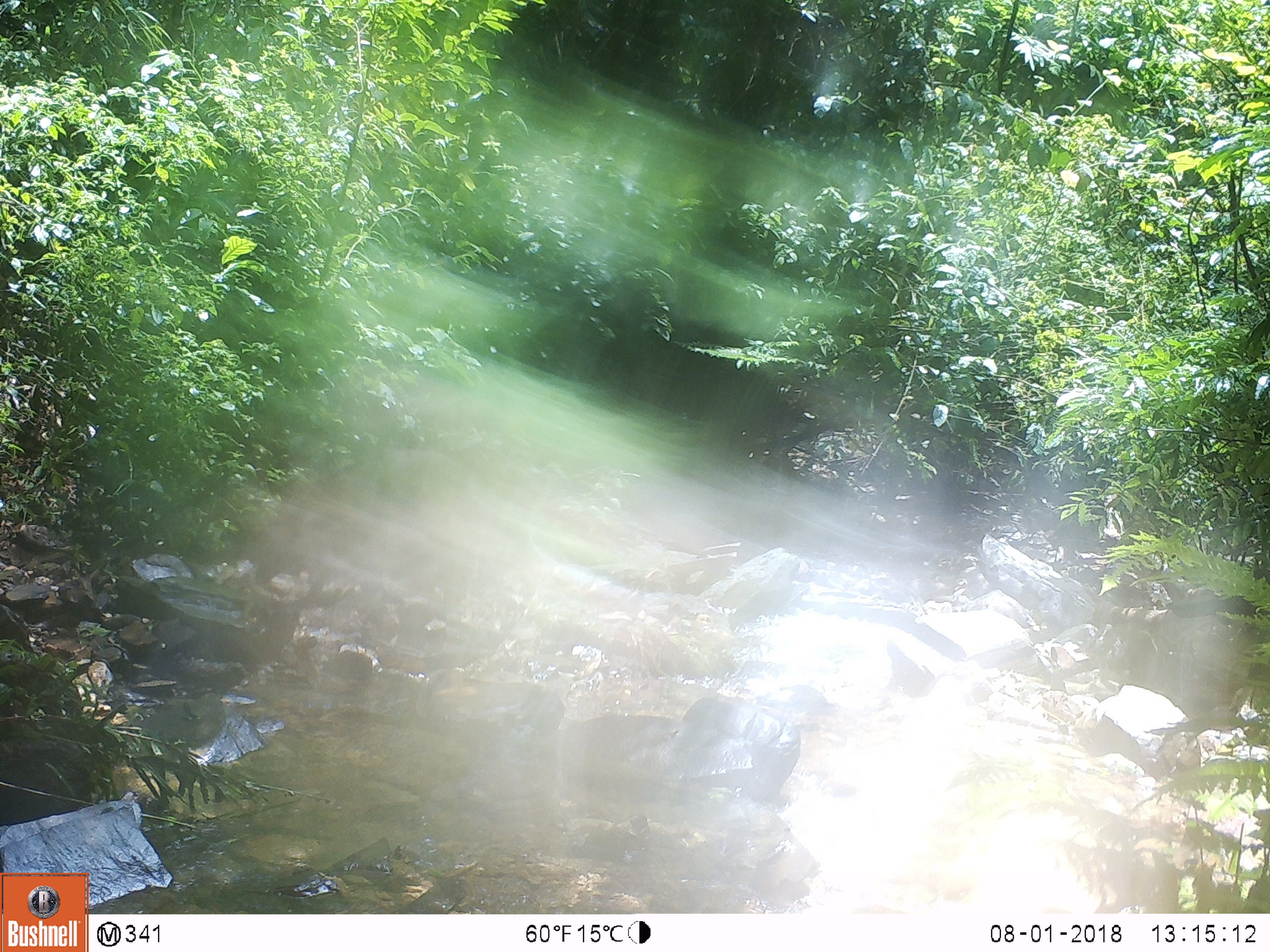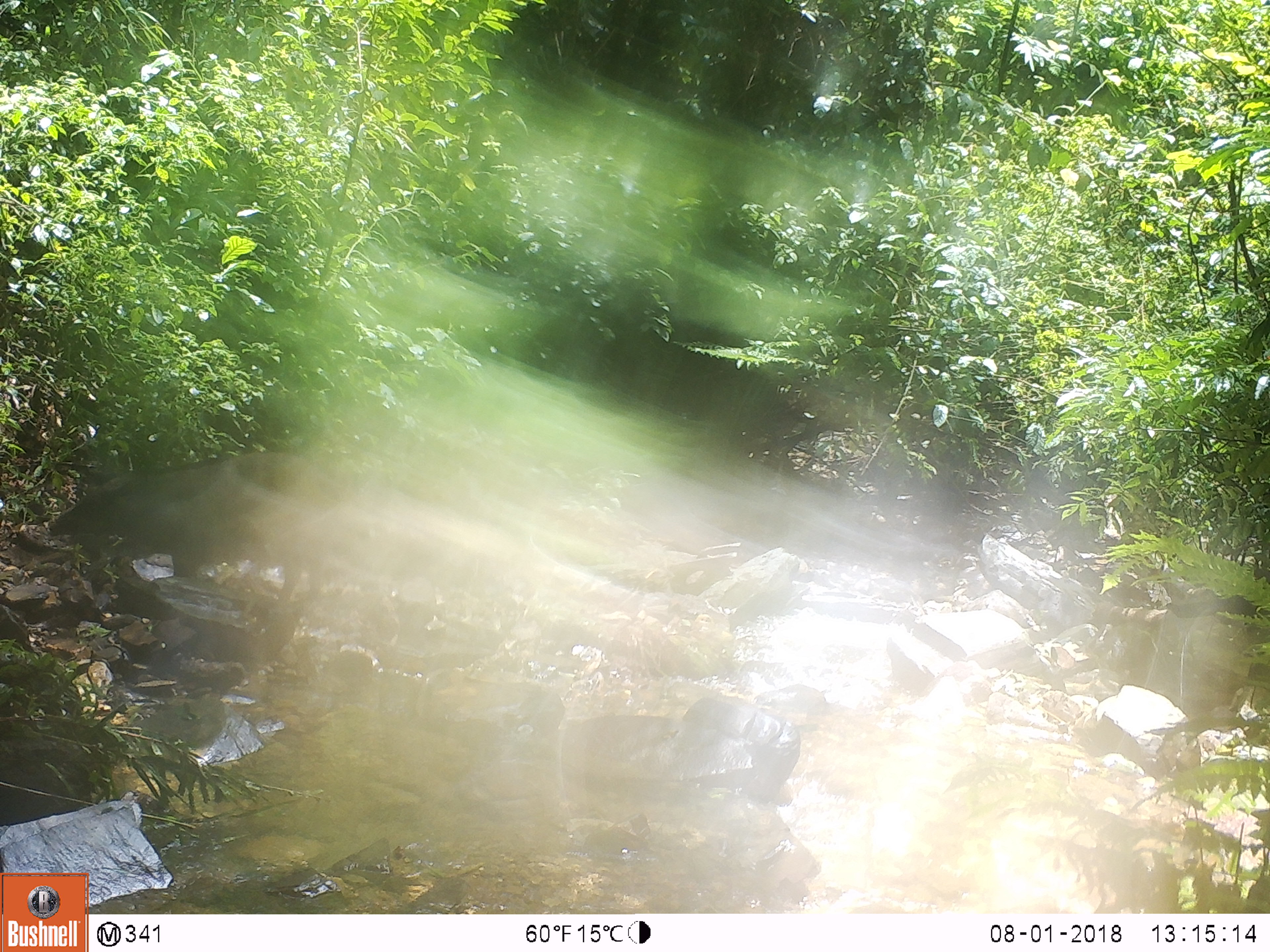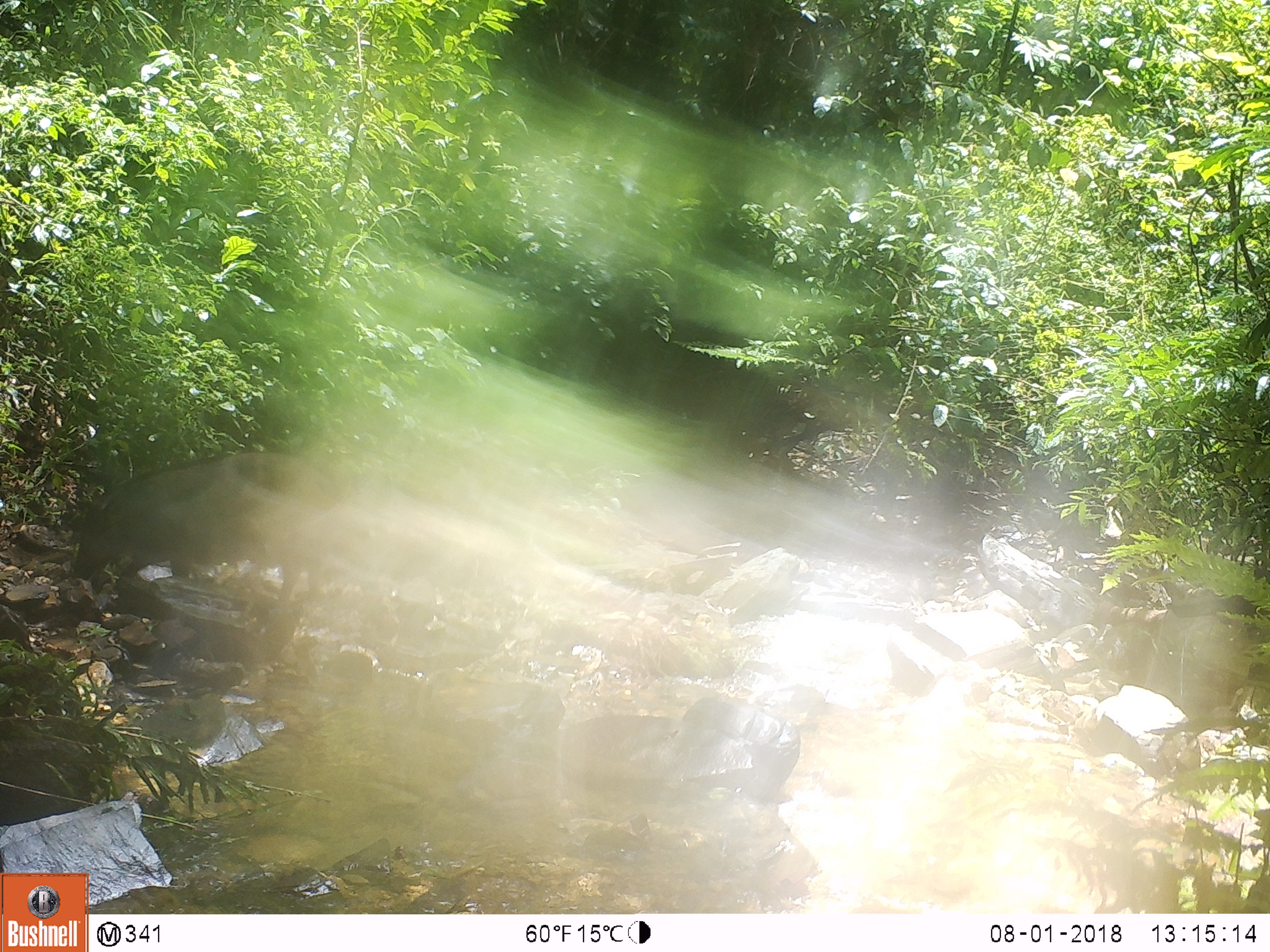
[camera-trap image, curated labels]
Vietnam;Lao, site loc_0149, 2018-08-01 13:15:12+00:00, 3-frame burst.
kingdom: Animalia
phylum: Chordata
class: Mammalia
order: Artiodactyla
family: Suidae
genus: Sus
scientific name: Sus scrofa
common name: eurasian wild pig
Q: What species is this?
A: Eurasian wild pig (Sus scrofa).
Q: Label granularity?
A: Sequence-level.